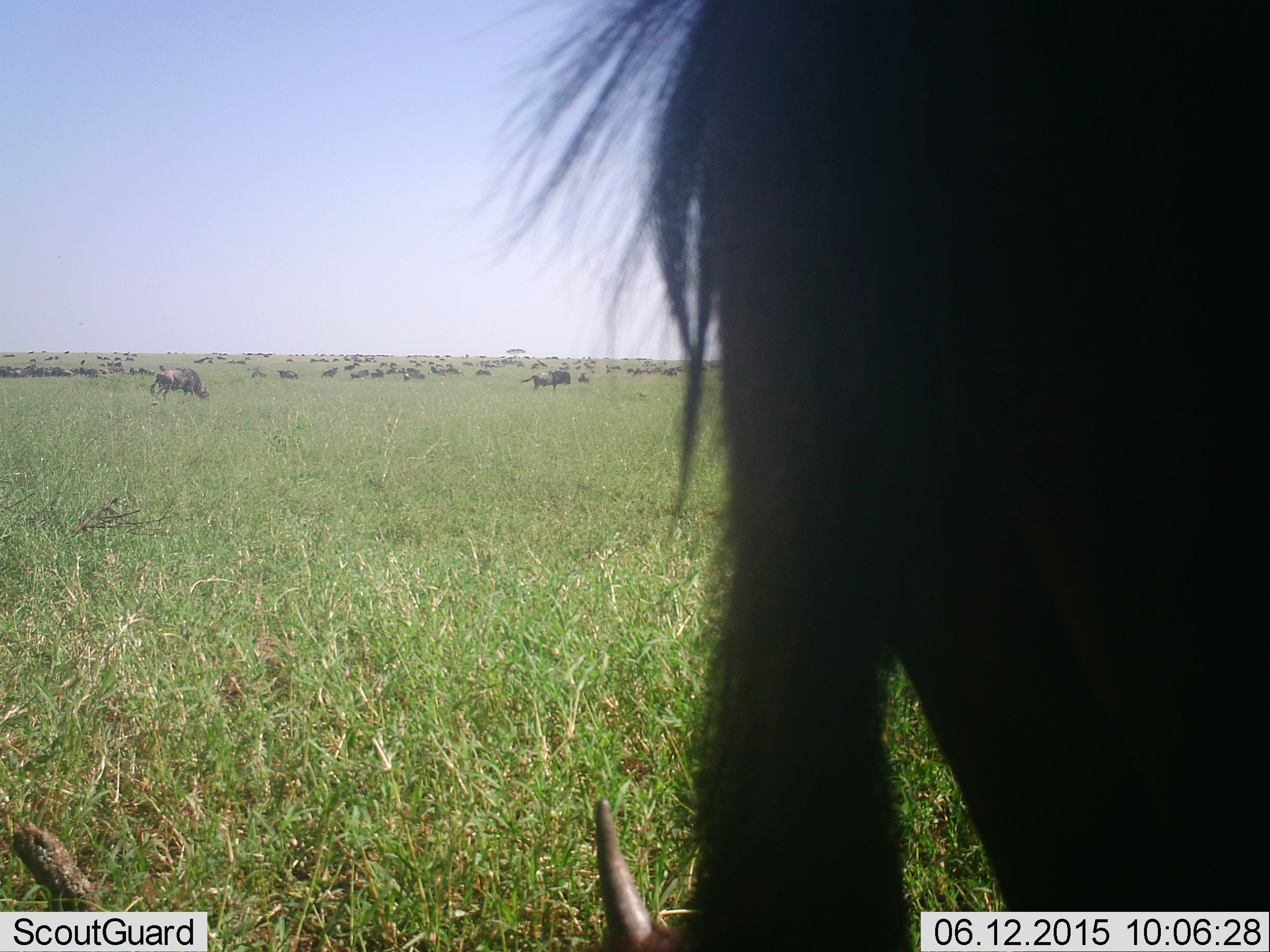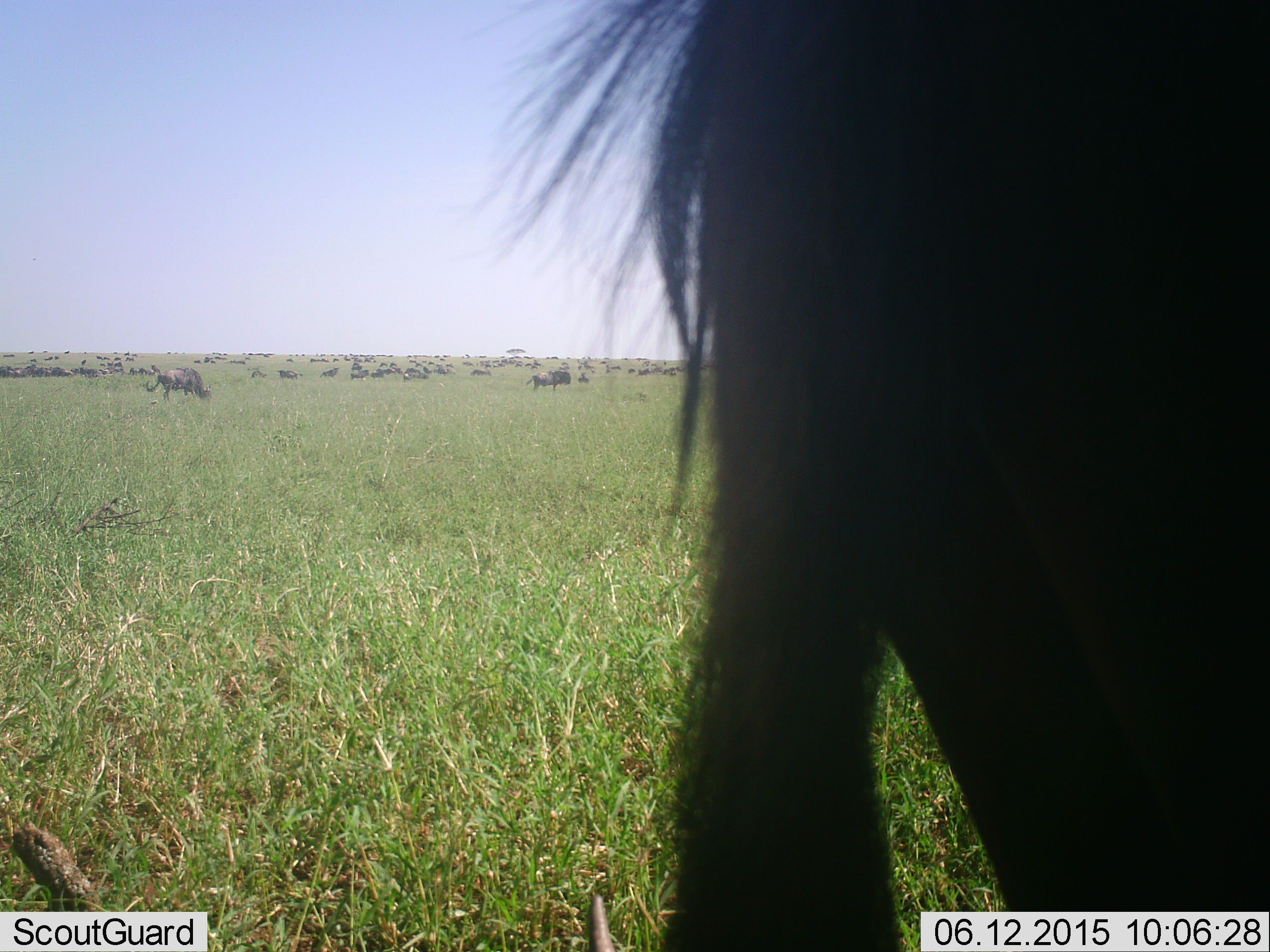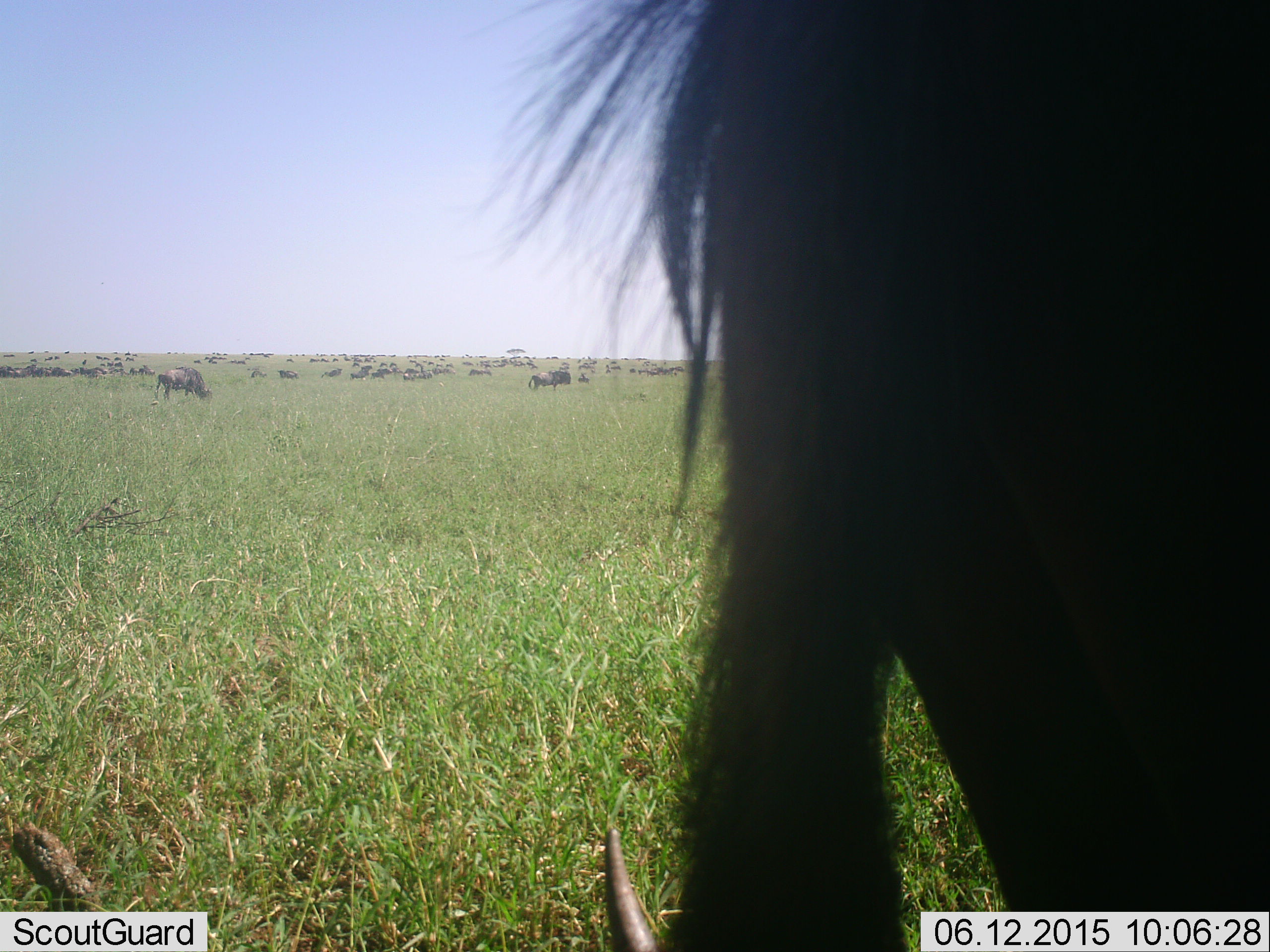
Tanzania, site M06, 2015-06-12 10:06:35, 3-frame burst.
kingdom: Animalia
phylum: Chordata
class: Mammalia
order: Artiodactyla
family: Bovidae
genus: Connochaetes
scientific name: Connochaetes taurinus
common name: blue wildebeest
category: wildebeest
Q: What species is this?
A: Wildebeest (blue wildebeest) (Connochaetes taurinus).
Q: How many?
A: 11-50.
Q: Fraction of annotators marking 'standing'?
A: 60%.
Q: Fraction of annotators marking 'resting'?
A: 0%.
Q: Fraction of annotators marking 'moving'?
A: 40%.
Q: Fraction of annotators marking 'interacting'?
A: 0%.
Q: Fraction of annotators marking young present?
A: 10%.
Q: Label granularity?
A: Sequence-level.